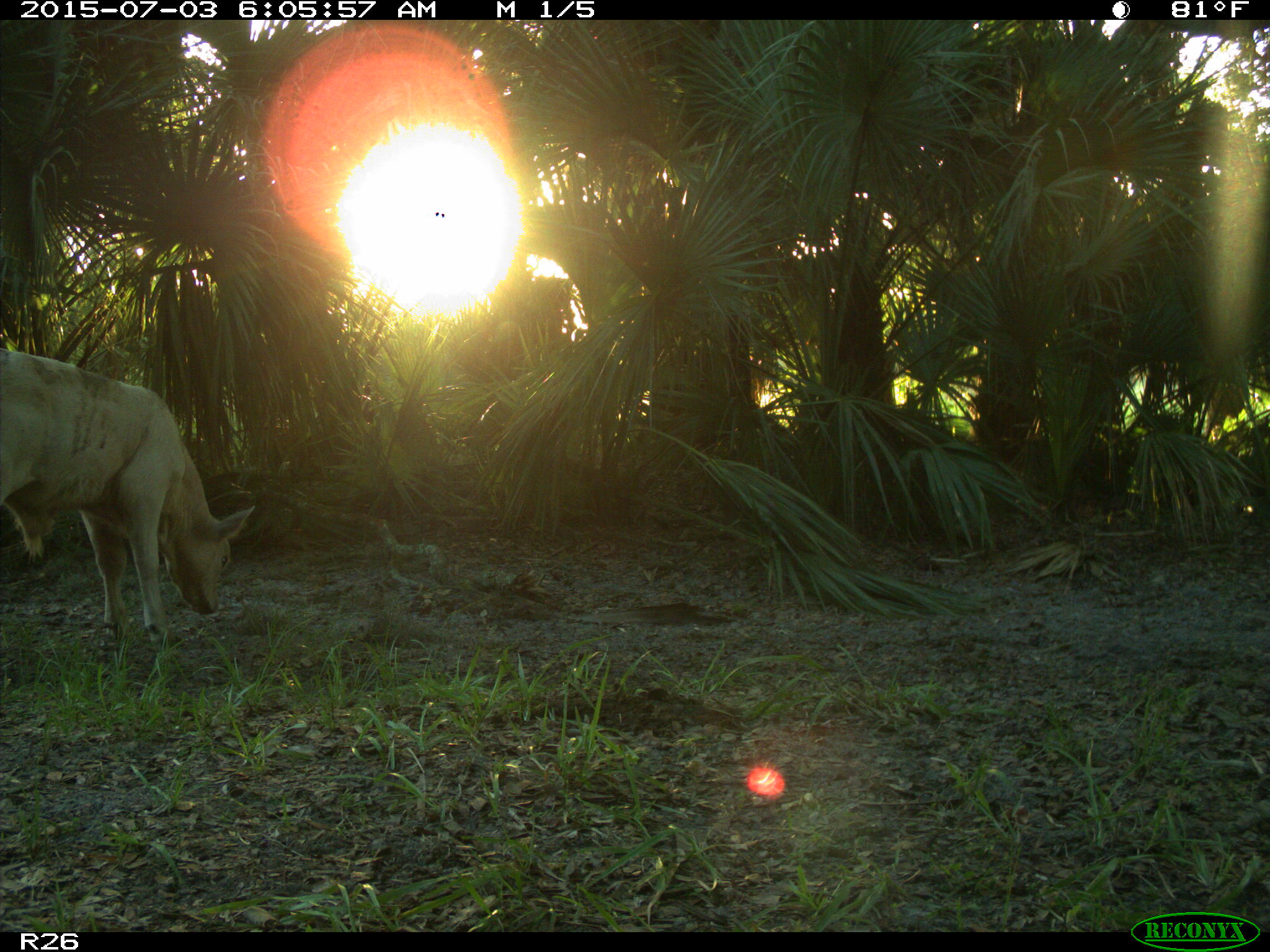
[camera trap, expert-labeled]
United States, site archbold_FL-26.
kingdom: Animalia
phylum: Chordata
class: Mammalia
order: Artiodactyla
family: Bovidae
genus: Bos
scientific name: Bos taurus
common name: domestic cow